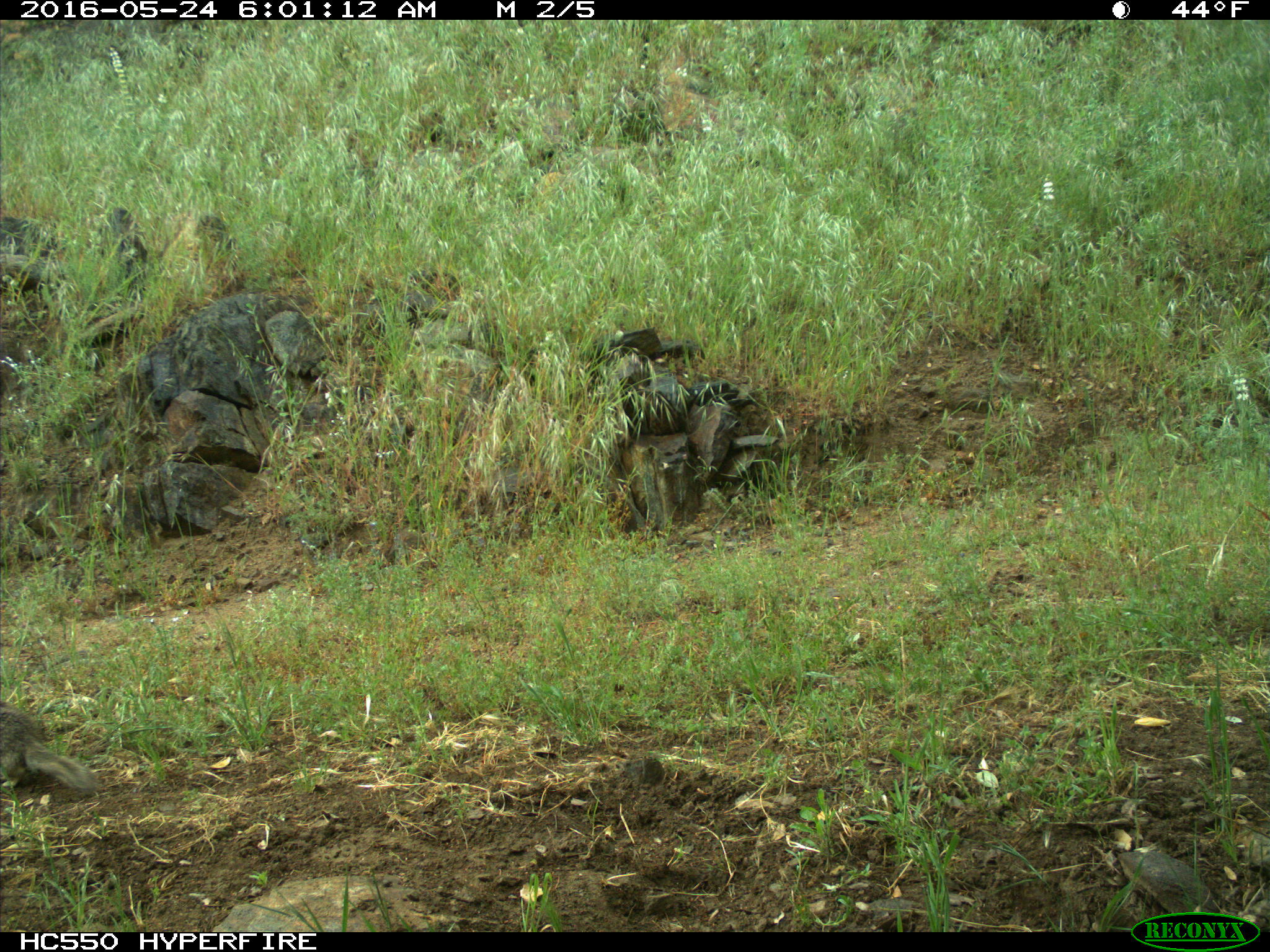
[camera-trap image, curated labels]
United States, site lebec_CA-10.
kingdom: Animalia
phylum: Chordata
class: Mammalia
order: Rodentia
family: Sciuridae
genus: Otospermophilus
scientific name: Otospermophilus beecheyi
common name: california ground squirrel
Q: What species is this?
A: Otospermophilus beecheyi (california ground squirrel).